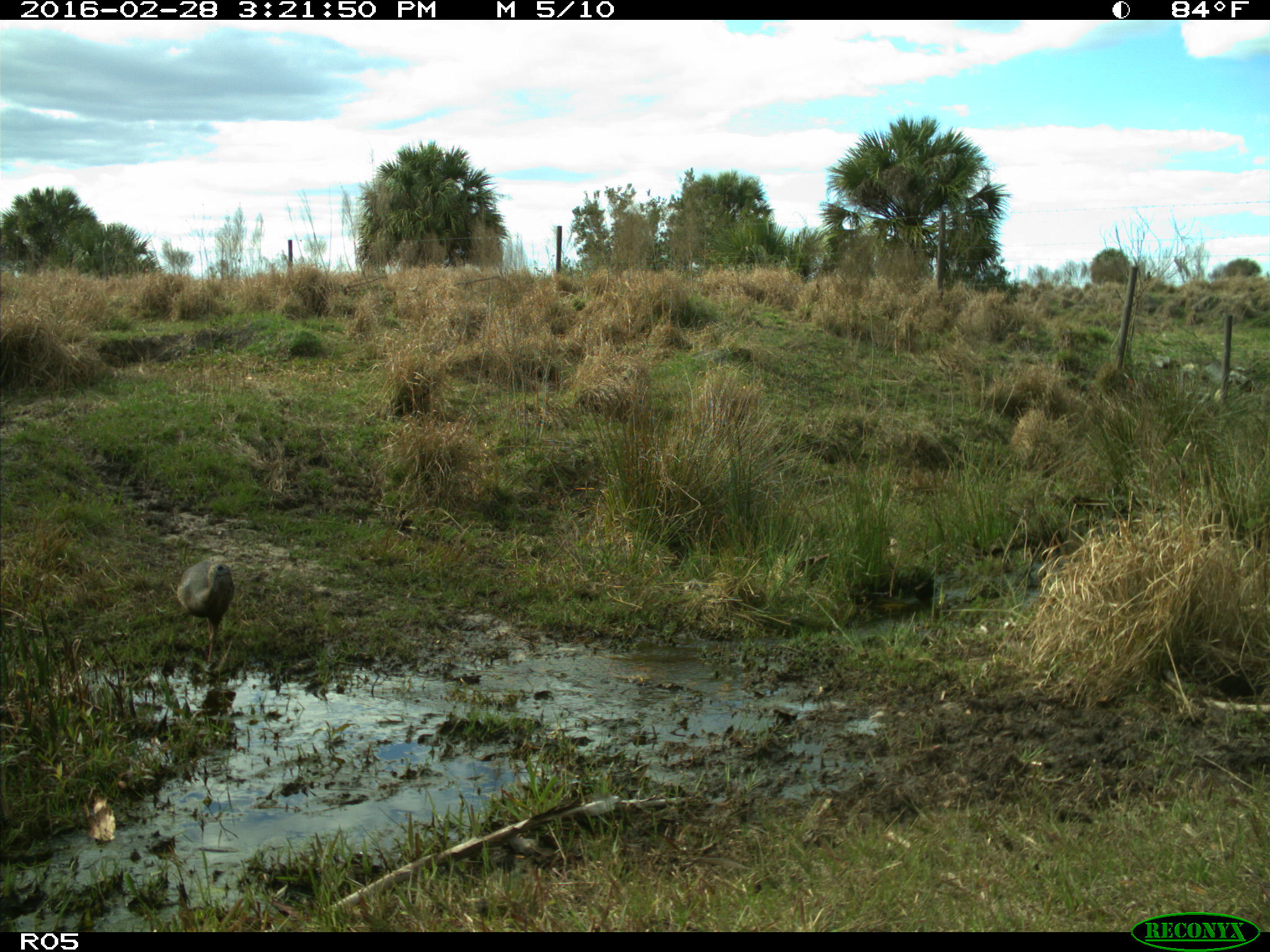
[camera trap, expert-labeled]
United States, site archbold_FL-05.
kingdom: Animalia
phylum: Chordata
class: Aves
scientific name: Aves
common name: birds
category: unidentified bird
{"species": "unidentified bird (birds) (Aves)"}